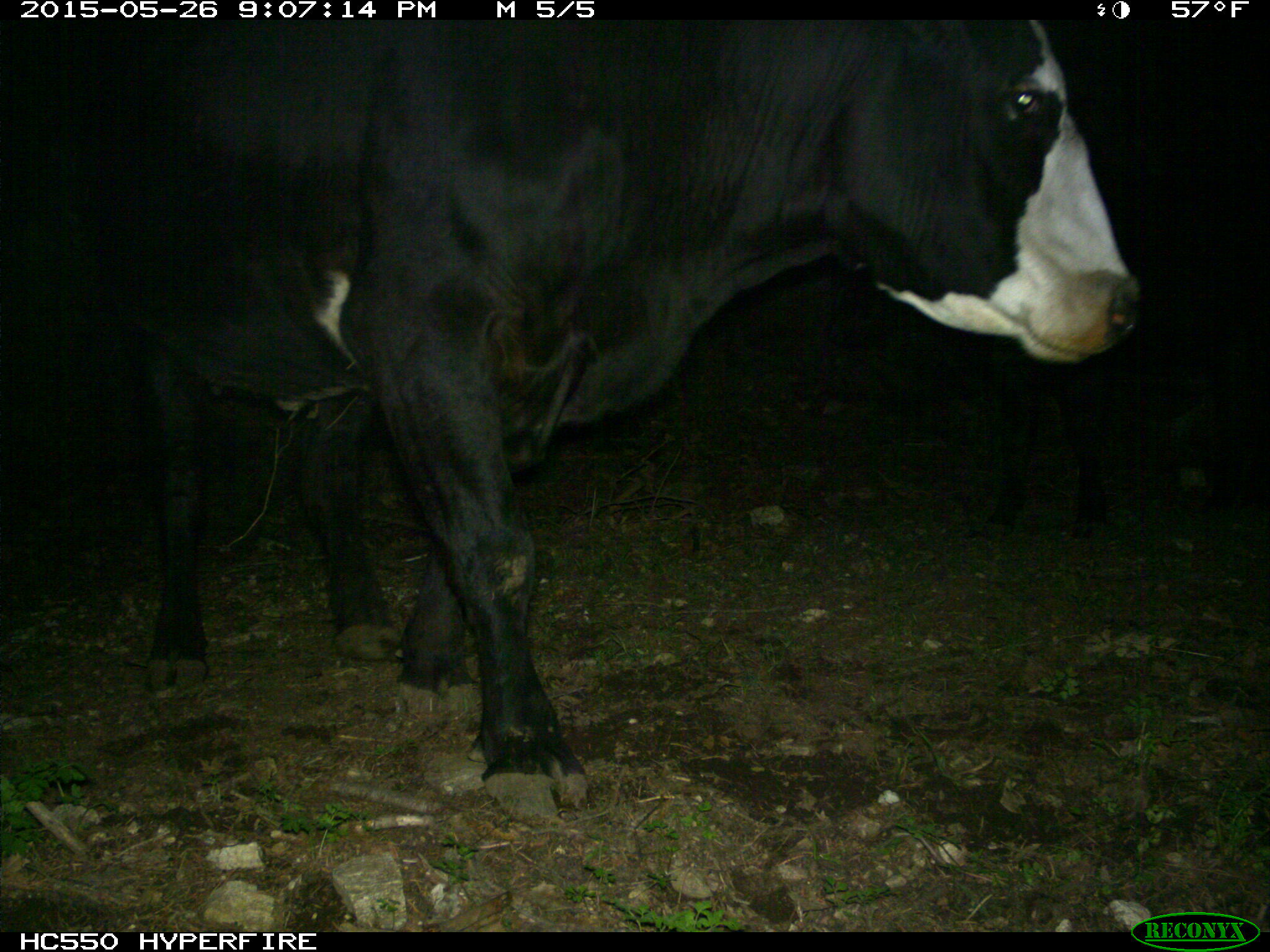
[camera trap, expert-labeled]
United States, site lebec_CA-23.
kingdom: Animalia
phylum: Chordata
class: Mammalia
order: Artiodactyla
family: Bovidae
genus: Bos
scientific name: Bos taurus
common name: domestic cow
Bos taurus (domestic cow).